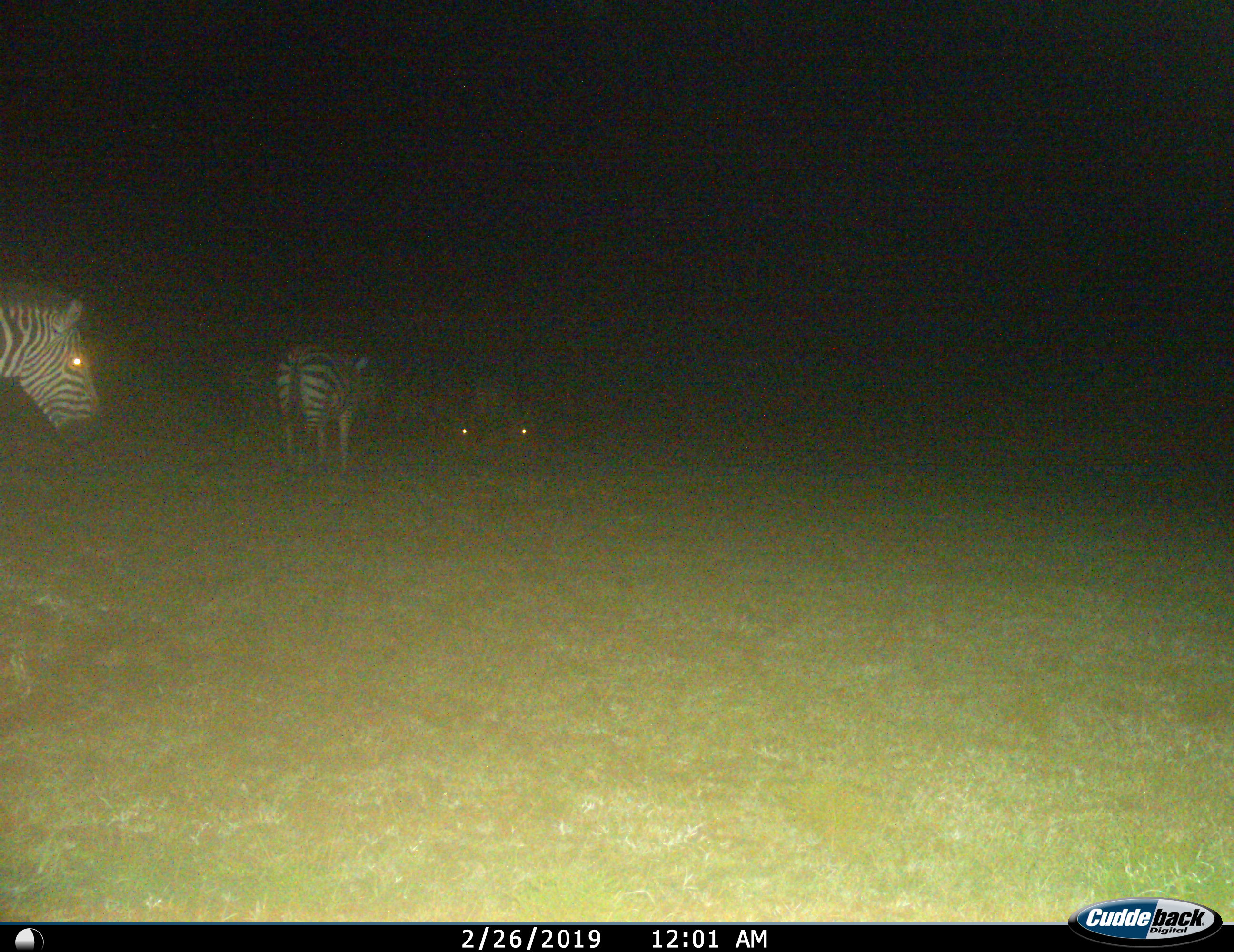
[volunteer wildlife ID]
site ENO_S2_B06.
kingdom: Animalia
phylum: Chordata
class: Mammalia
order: Perissodactyla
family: Equidae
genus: Equus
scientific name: Equus quagga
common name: plains zebra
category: zebraplains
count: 4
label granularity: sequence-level